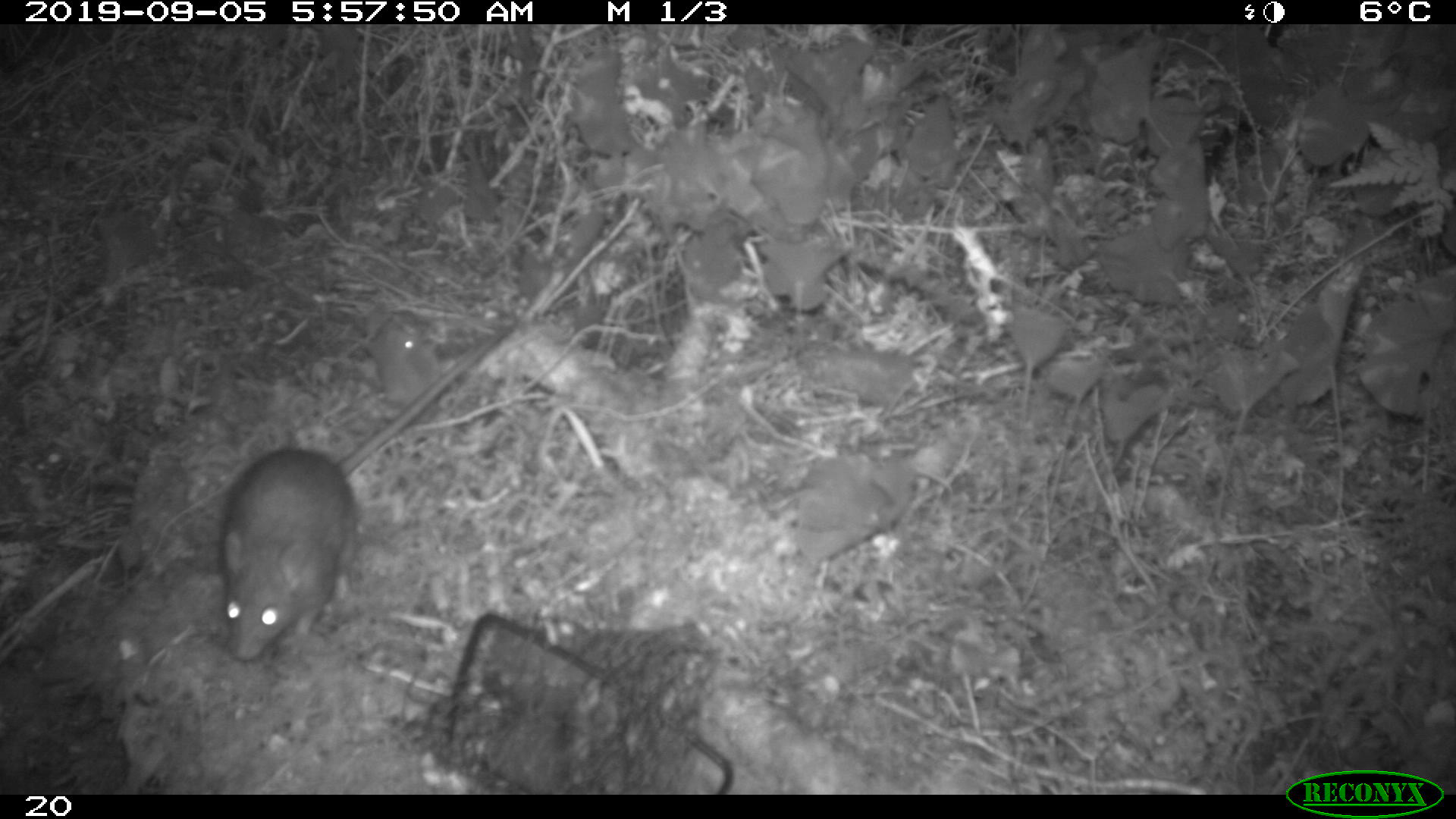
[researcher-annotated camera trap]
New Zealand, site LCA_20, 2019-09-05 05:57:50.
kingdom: Animalia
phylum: Chordata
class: Mammalia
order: Rodentia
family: Muridae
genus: Rattus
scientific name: Rattus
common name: rat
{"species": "rat (Rattus)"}